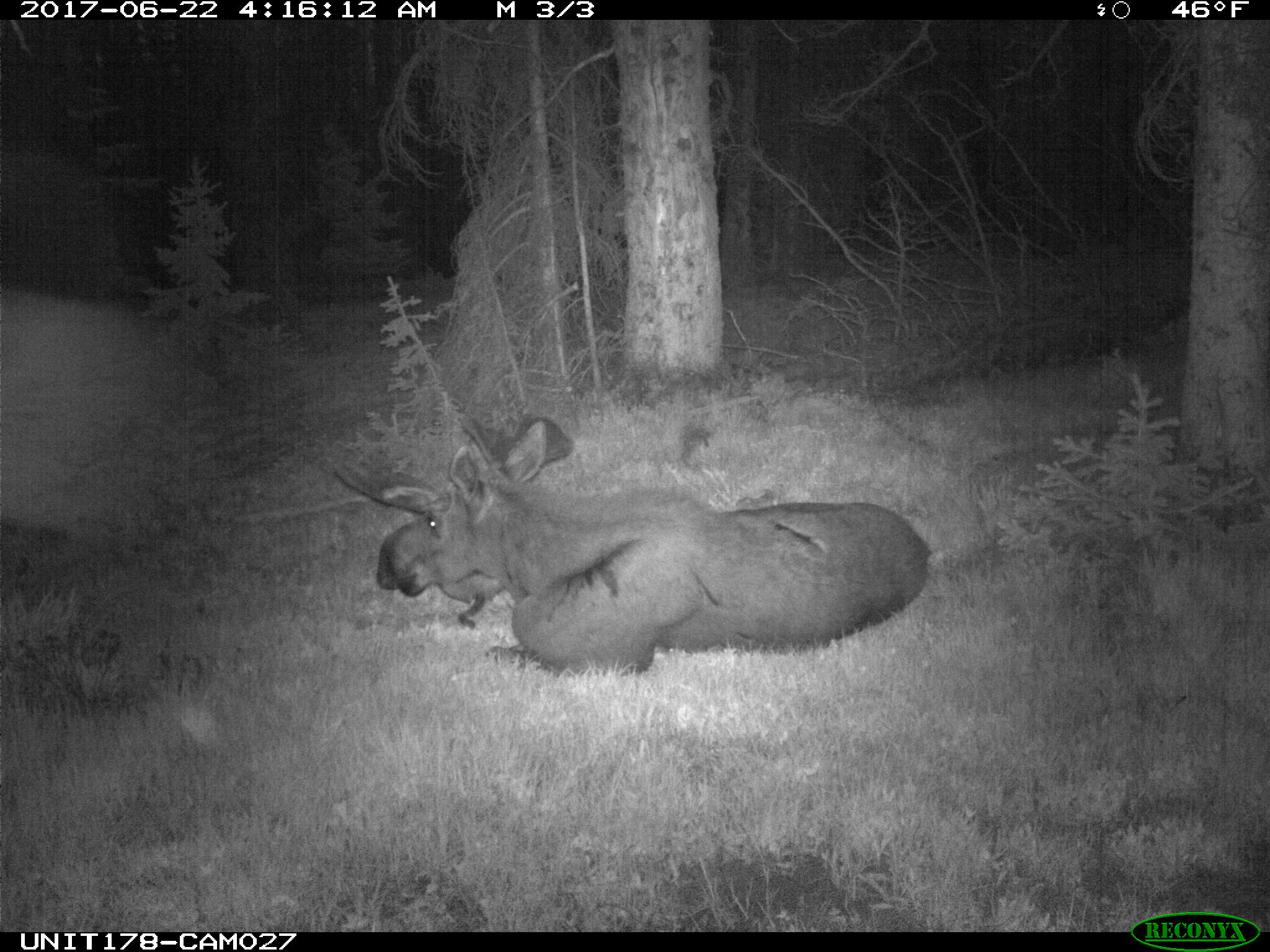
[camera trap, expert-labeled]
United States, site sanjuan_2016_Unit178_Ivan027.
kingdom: Animalia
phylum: Chordata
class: Mammalia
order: Artiodactyla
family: Cervidae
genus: Alces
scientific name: Alces alces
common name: moose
Alces alces (moose).